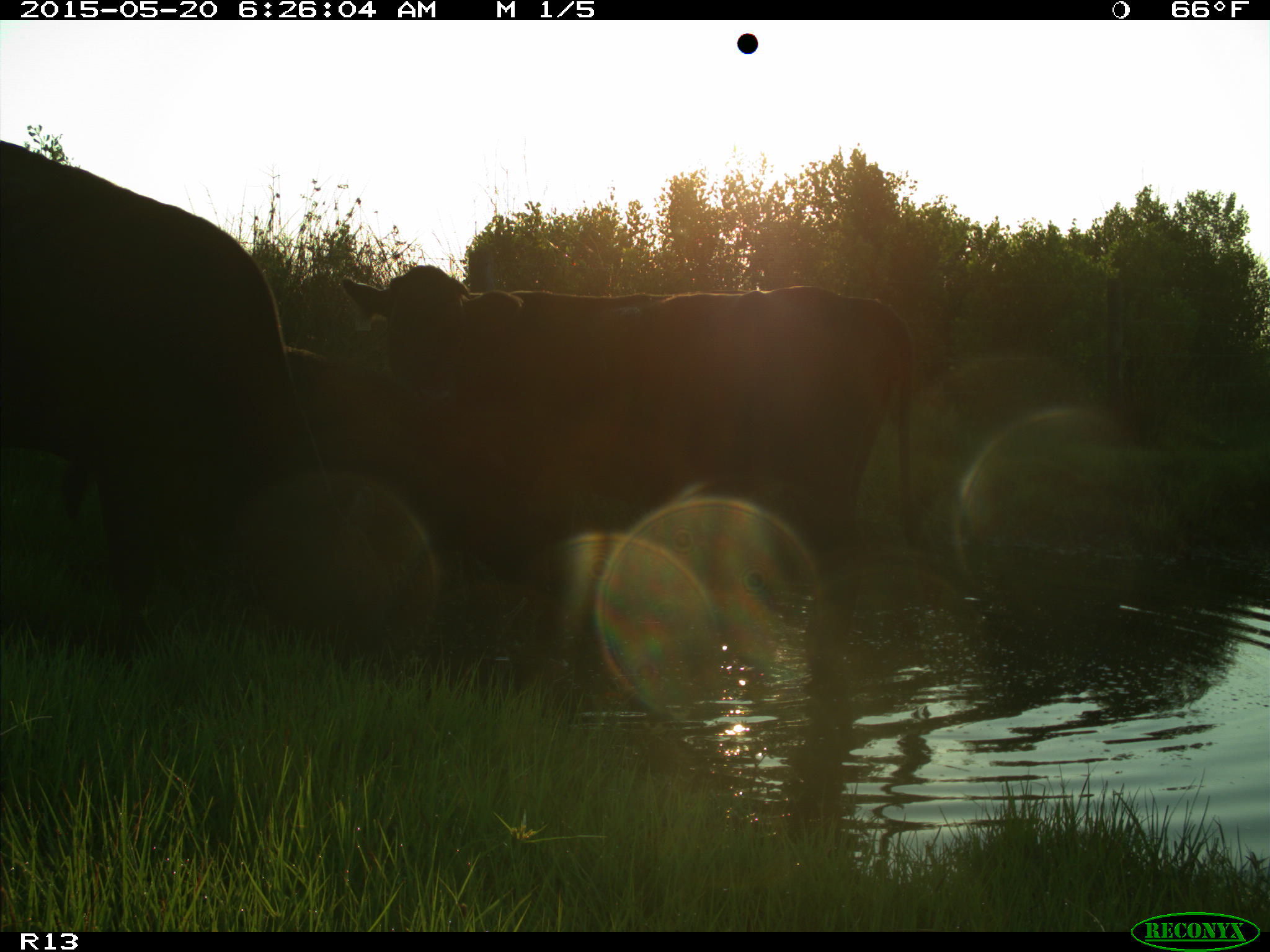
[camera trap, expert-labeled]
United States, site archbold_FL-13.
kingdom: Animalia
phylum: Chordata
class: Mammalia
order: Artiodactyla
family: Bovidae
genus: Bos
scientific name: Bos taurus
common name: domestic cow